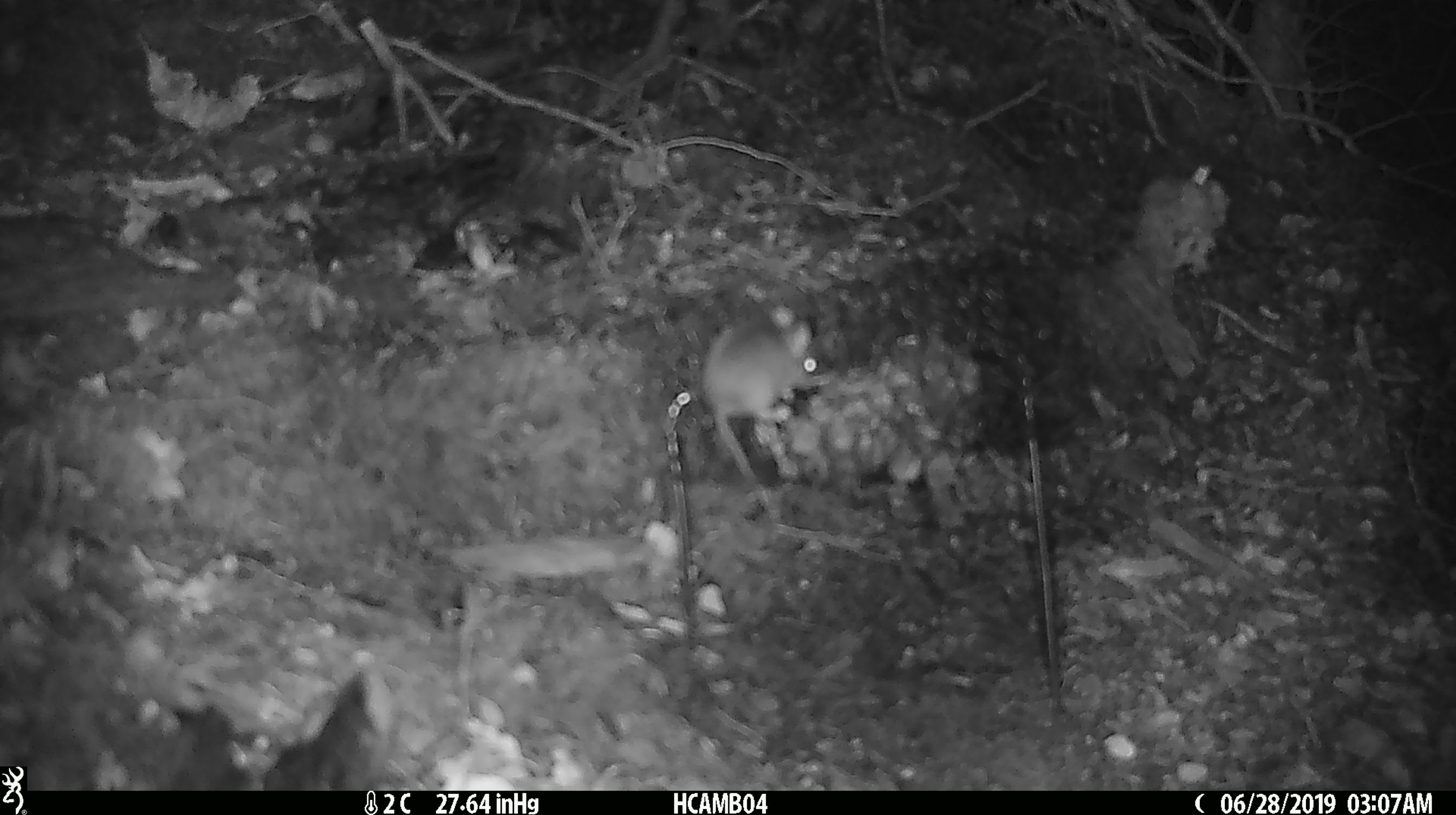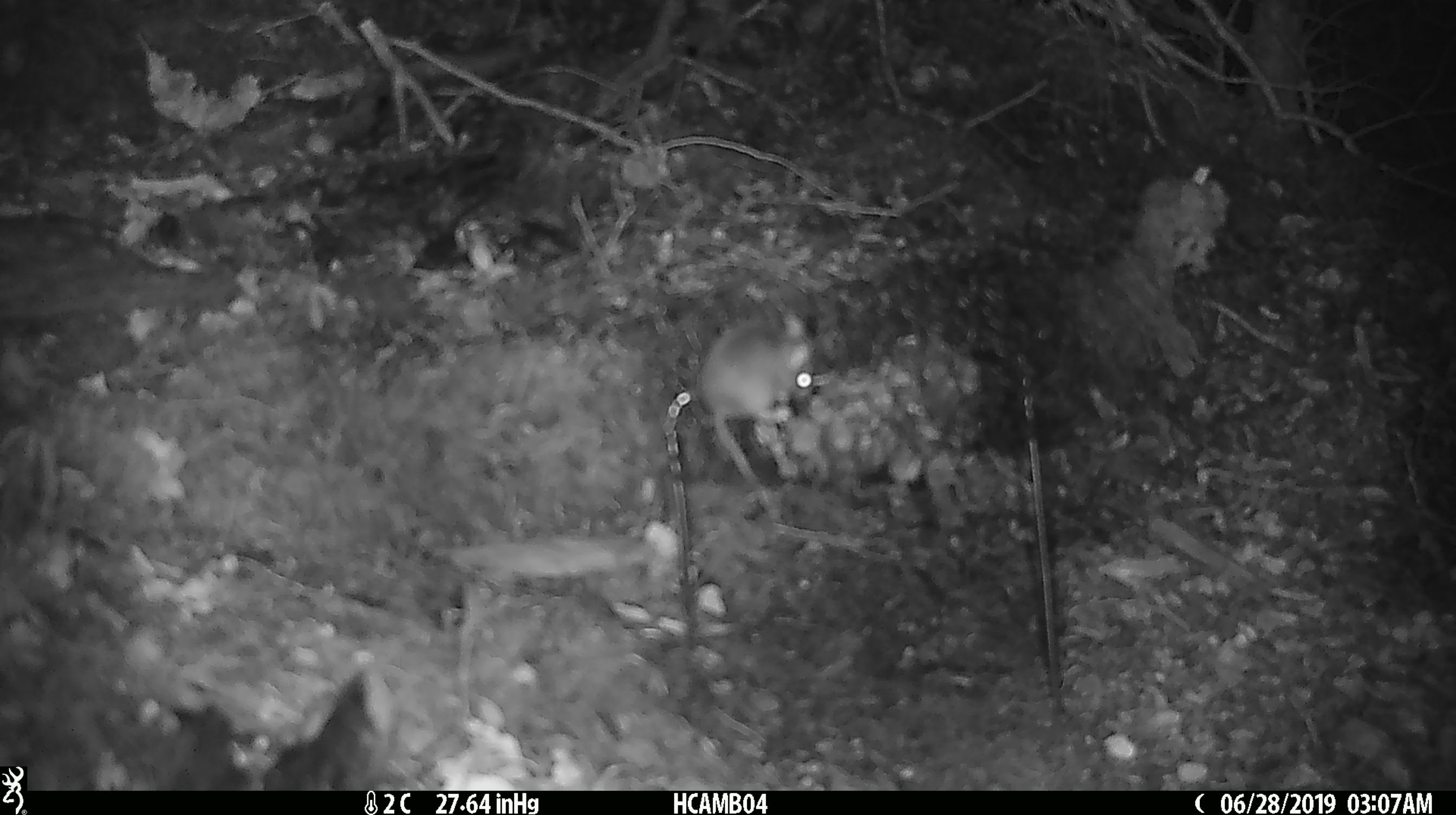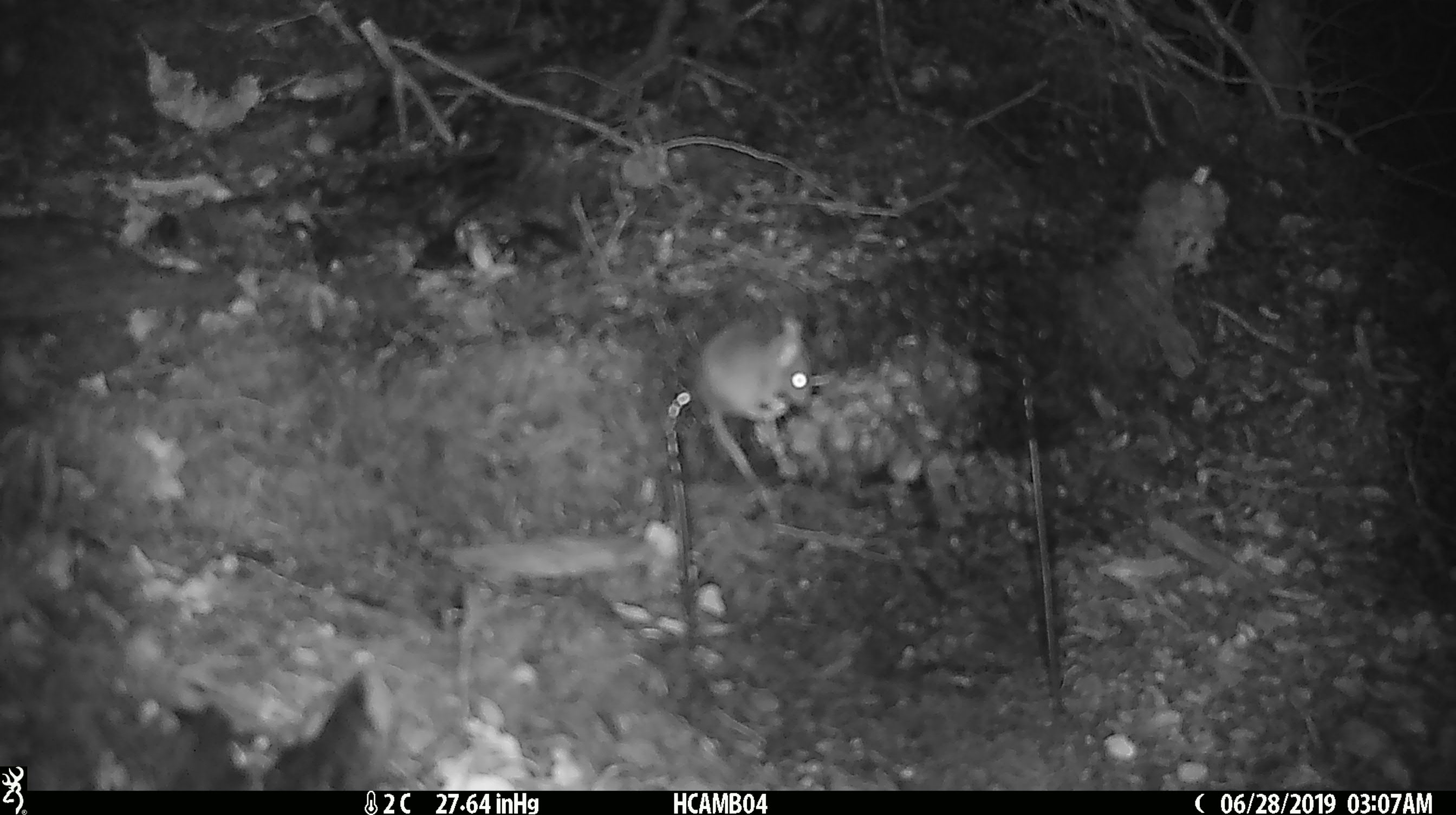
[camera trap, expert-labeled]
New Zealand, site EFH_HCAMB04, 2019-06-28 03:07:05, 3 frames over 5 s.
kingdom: Animalia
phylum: Chordata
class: Mammalia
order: Rodentia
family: Muridae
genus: Mus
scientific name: Mus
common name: mouse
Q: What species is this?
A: Mouse (Mus).